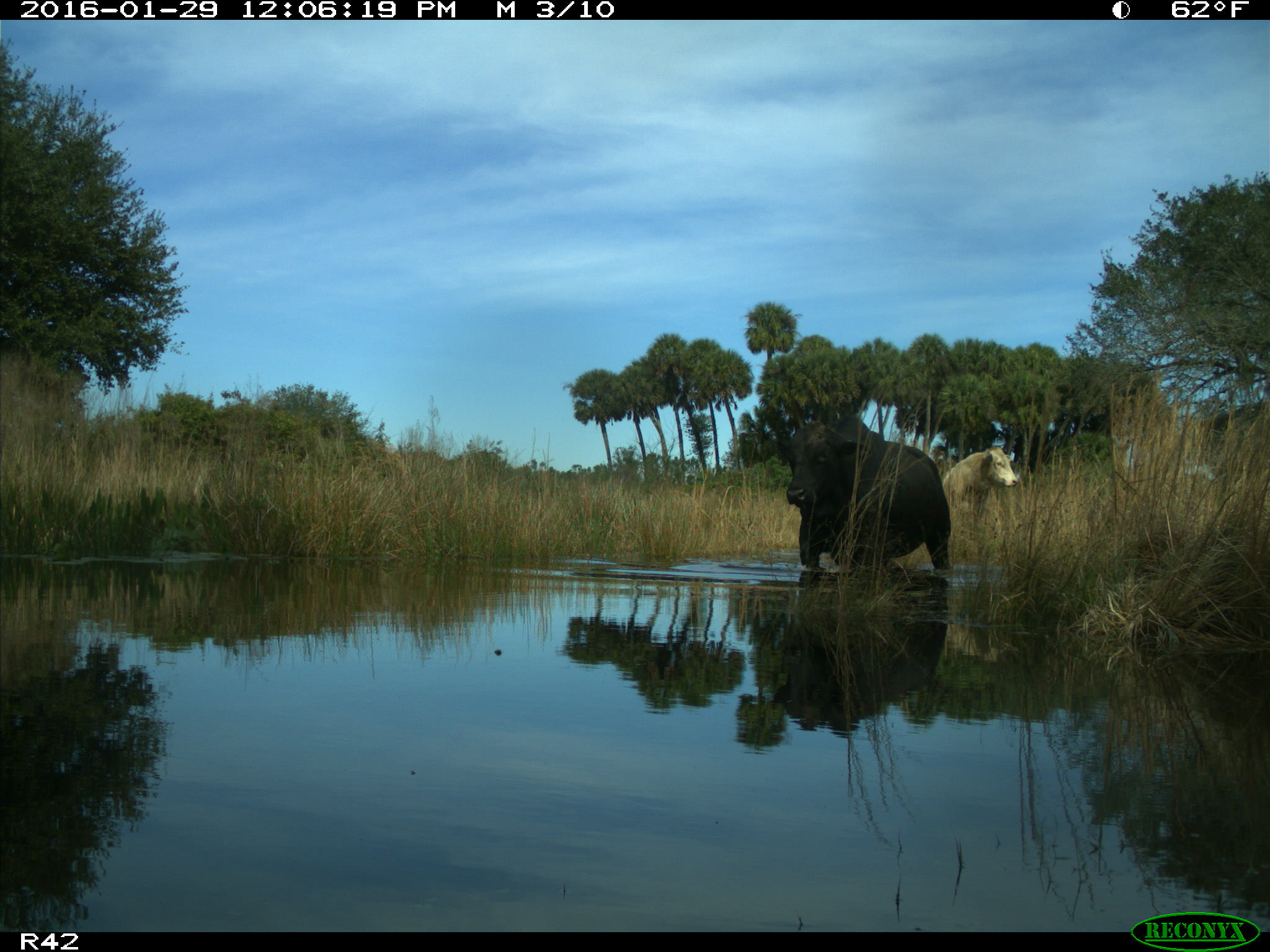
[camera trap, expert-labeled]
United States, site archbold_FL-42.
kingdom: Animalia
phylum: Chordata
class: Mammalia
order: Artiodactyla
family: Bovidae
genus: Bos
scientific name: Bos taurus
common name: domestic cow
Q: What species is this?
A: Bos taurus (domestic cow).